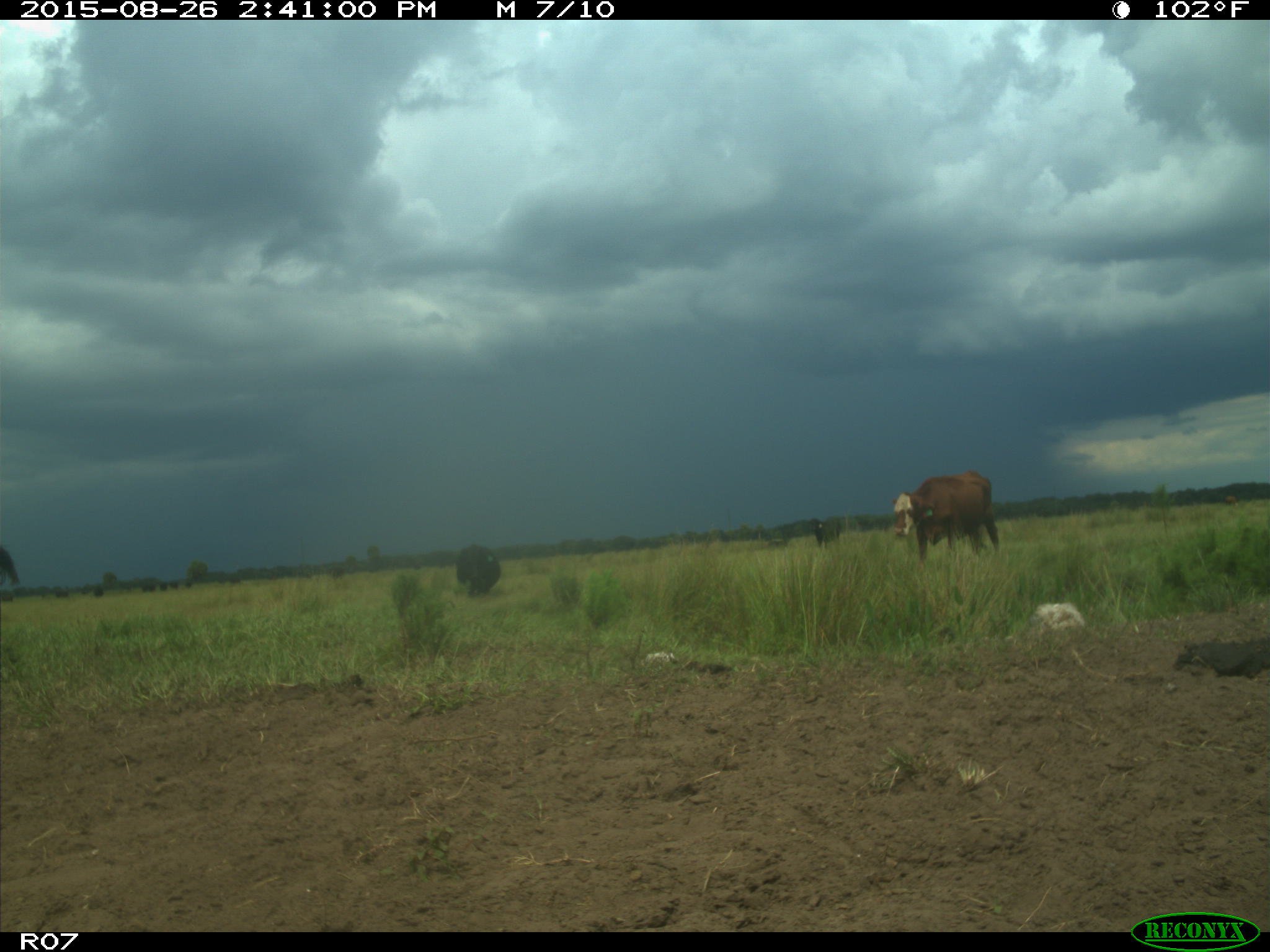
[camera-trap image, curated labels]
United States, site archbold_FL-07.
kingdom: Animalia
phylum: Chordata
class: Mammalia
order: Artiodactyla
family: Bovidae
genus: Bos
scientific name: Bos taurus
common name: domestic cow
Bos taurus (domestic cow).